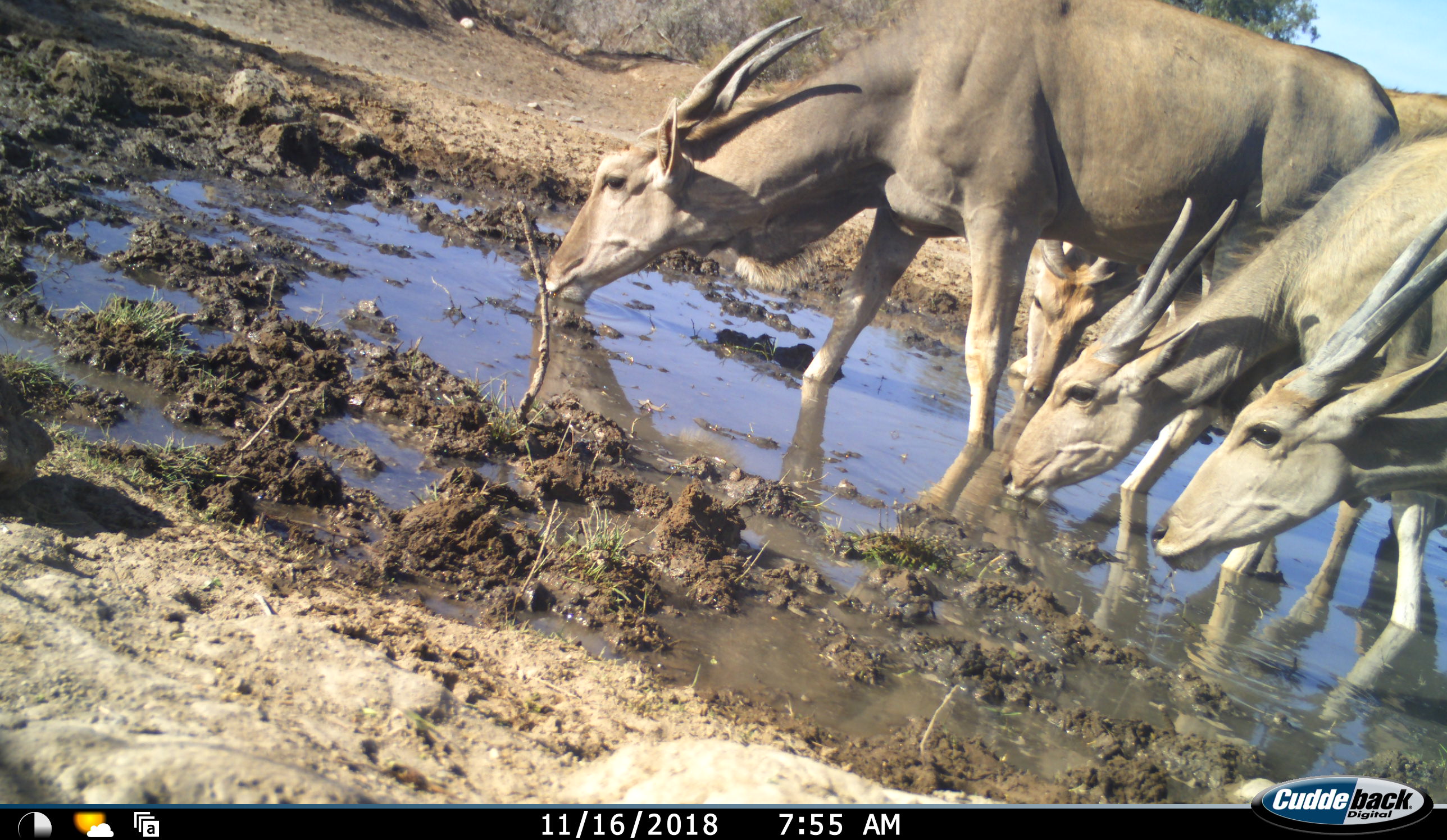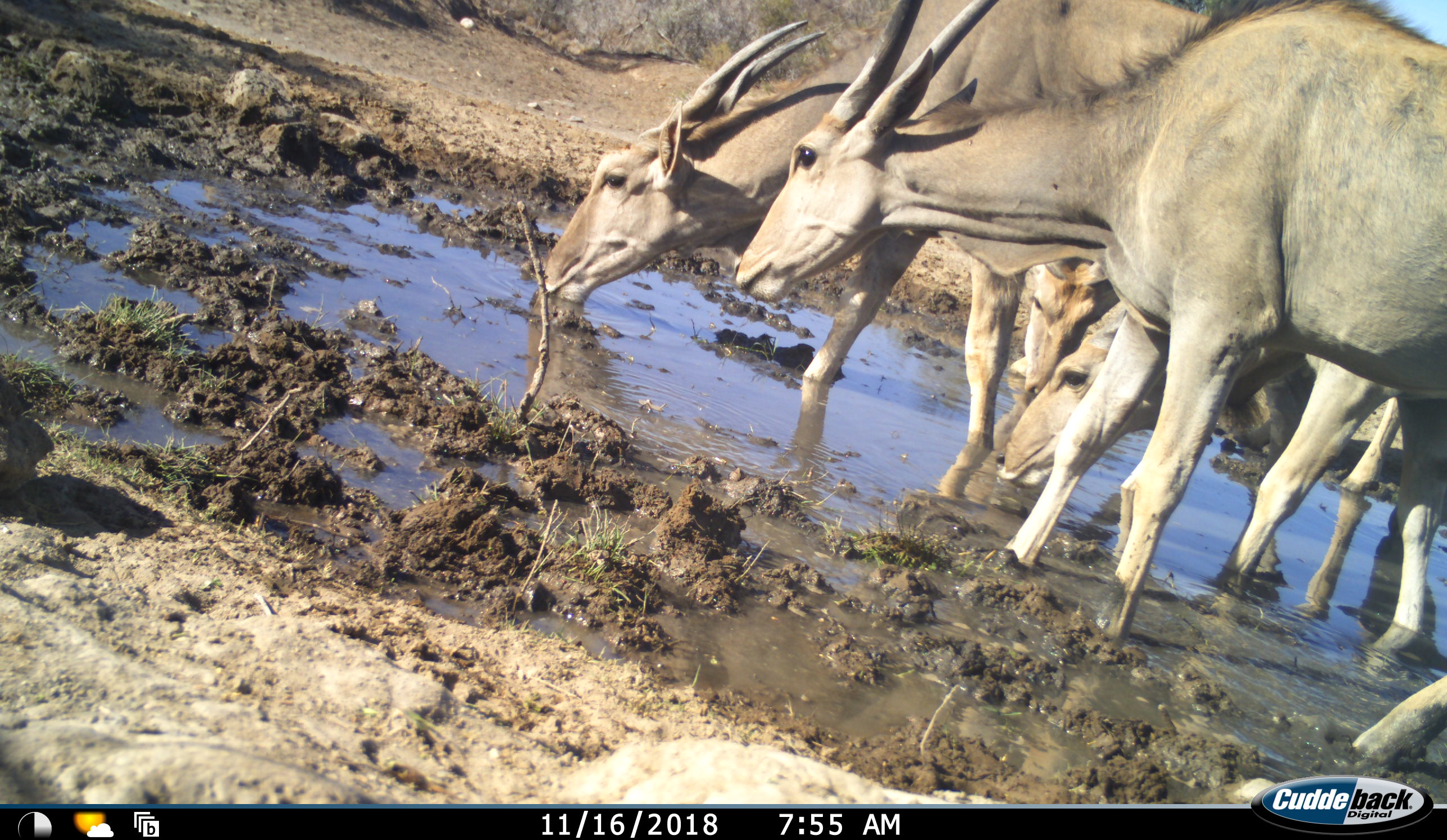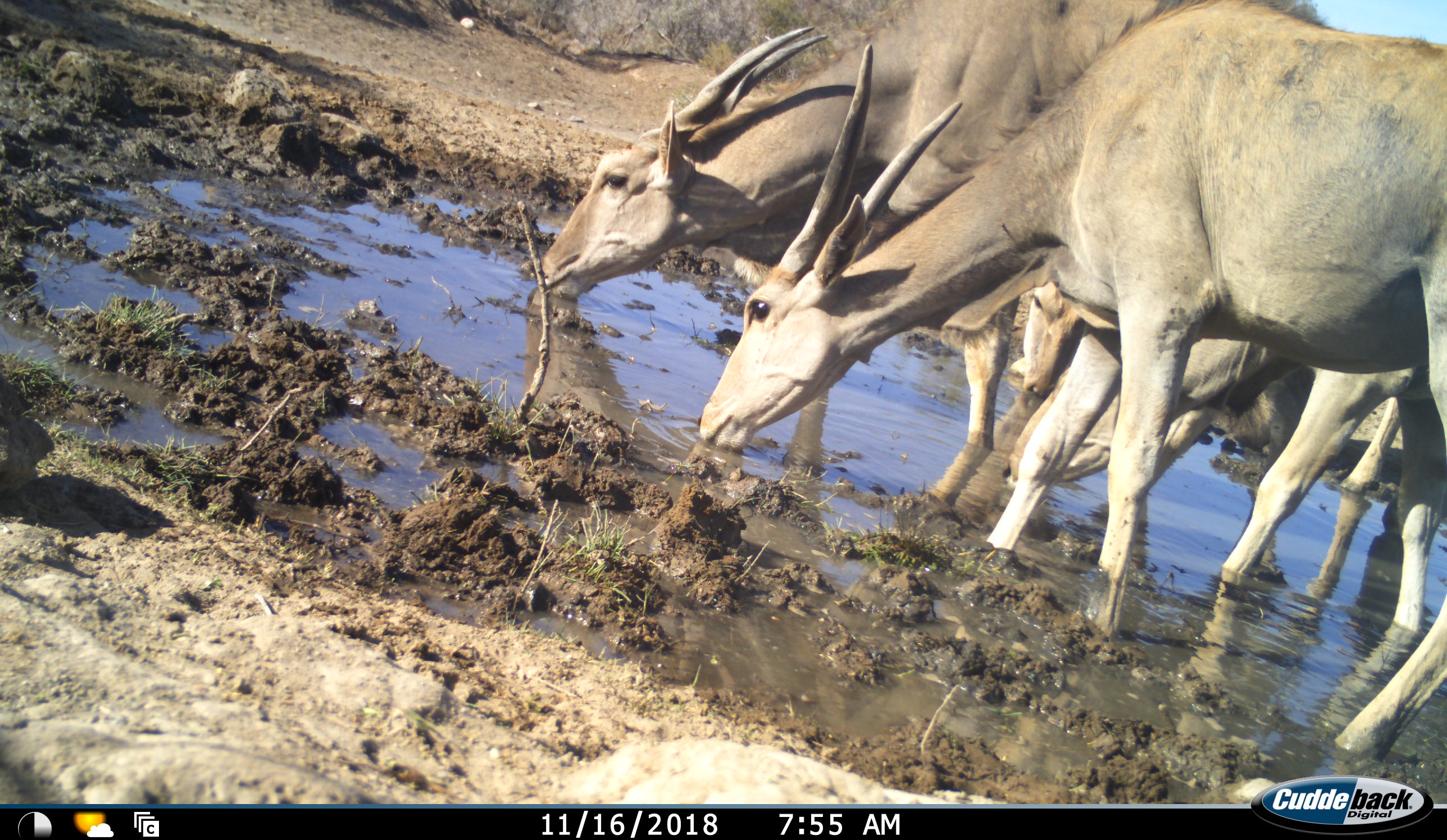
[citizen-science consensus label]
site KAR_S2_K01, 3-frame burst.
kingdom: Animalia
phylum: Chordata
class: Mammalia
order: Artiodactyla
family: Bovidae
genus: Tragelaphus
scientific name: Tragelaphus oryx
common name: eland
Eland (Tragelaphus oryx), count 4. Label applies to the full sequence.